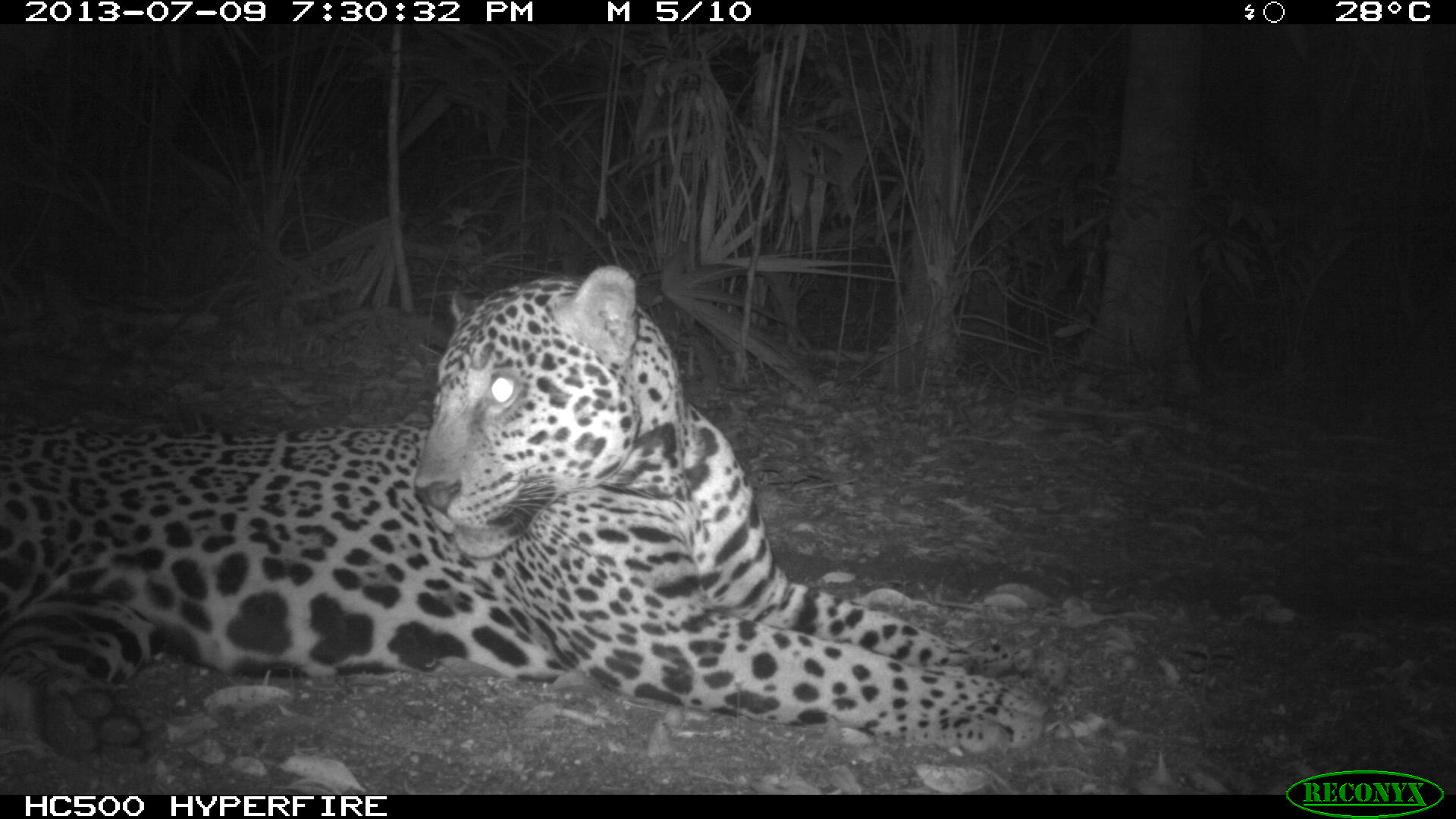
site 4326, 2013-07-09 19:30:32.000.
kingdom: Animalia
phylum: Chordata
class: Mammalia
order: Carnivora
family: Felidae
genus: Panthera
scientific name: Panthera onca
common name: jaguar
Panthera onca (jaguar), count 1, sex male.